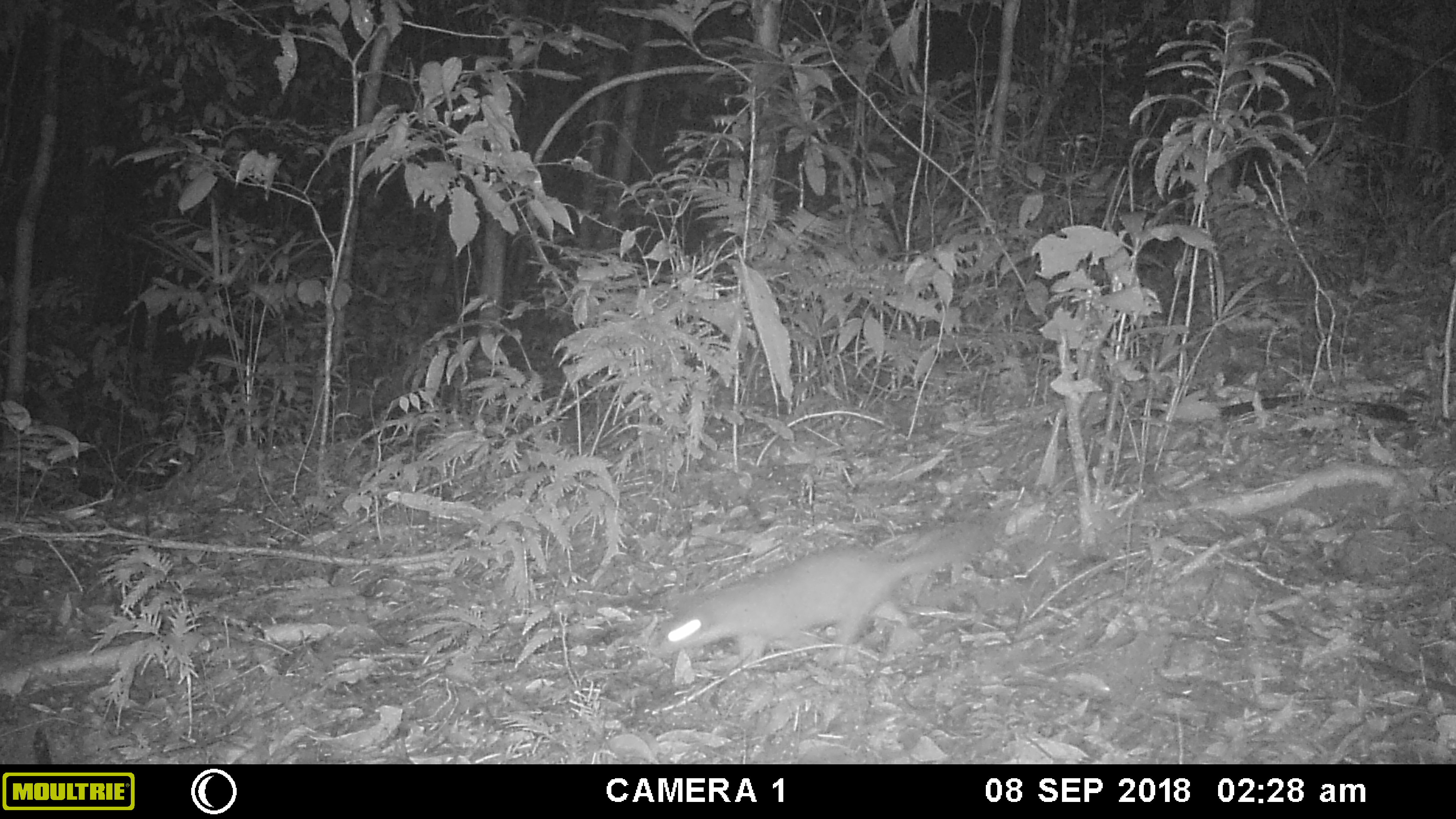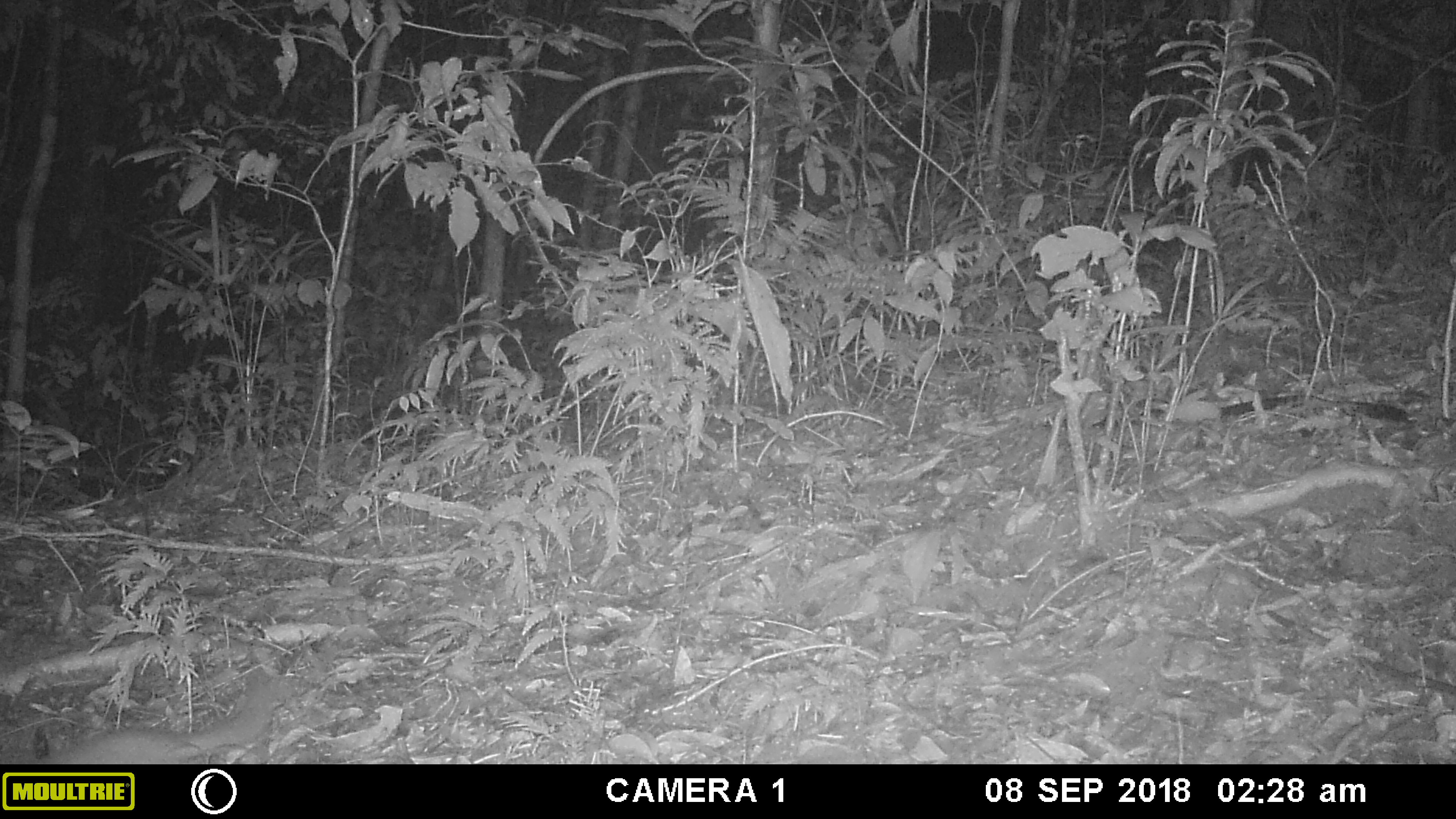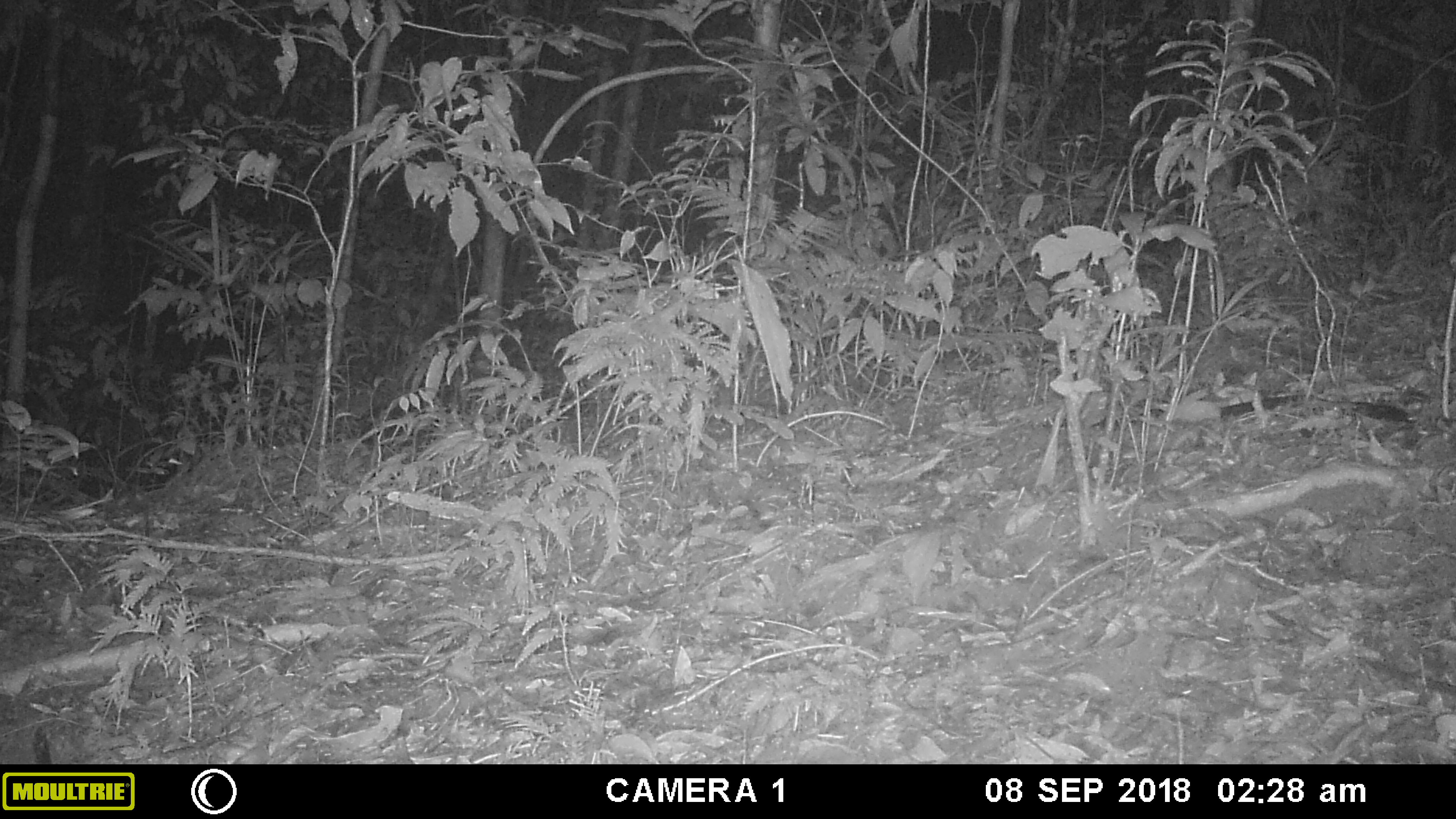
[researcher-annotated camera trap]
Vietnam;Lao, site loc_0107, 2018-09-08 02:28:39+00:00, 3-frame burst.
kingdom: Animalia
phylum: Chordata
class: Mammalia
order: Carnivora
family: Mustelidae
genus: Melogale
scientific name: Melogale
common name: ferret badger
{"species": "ferret badger (Melogale)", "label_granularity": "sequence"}